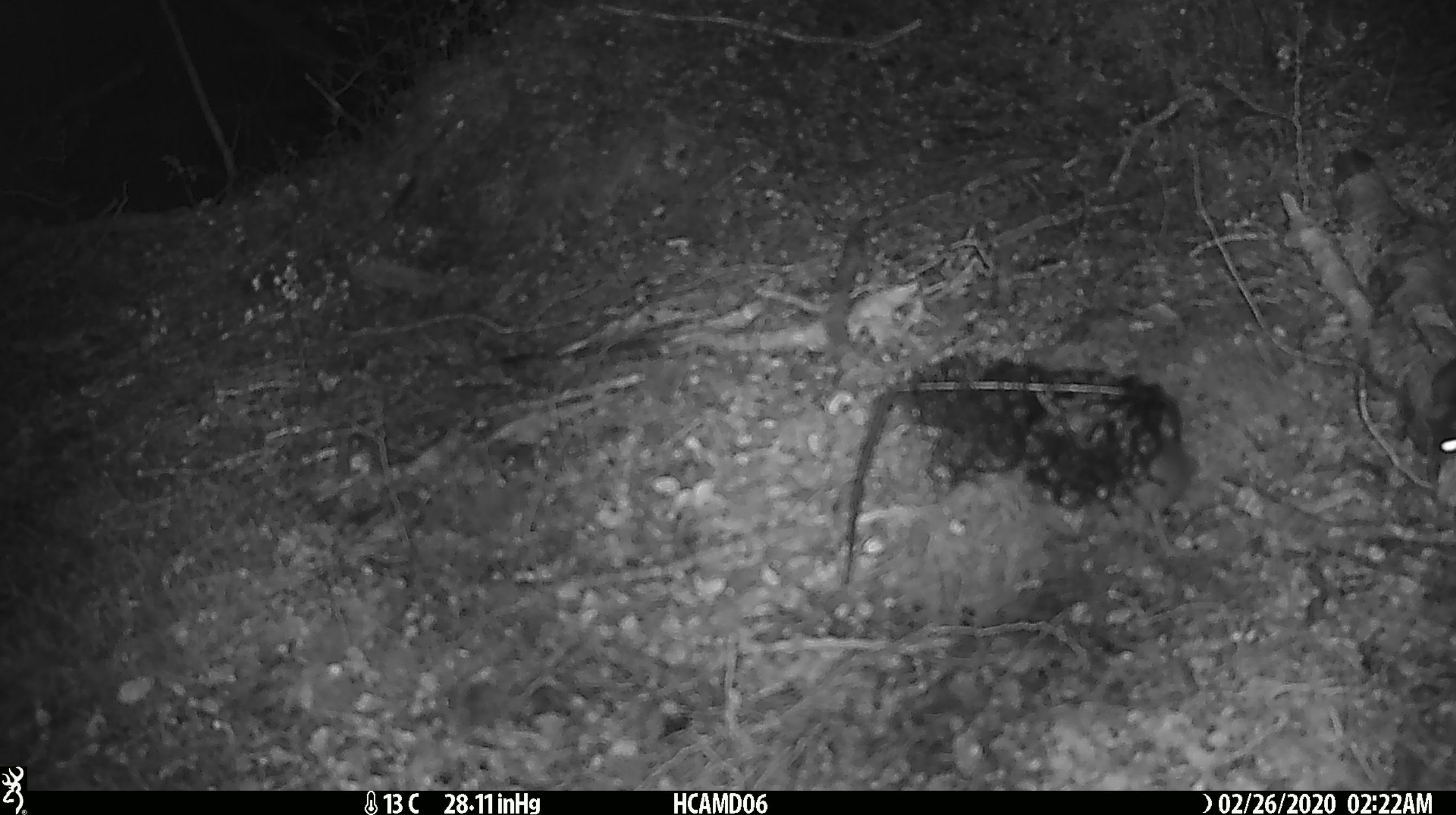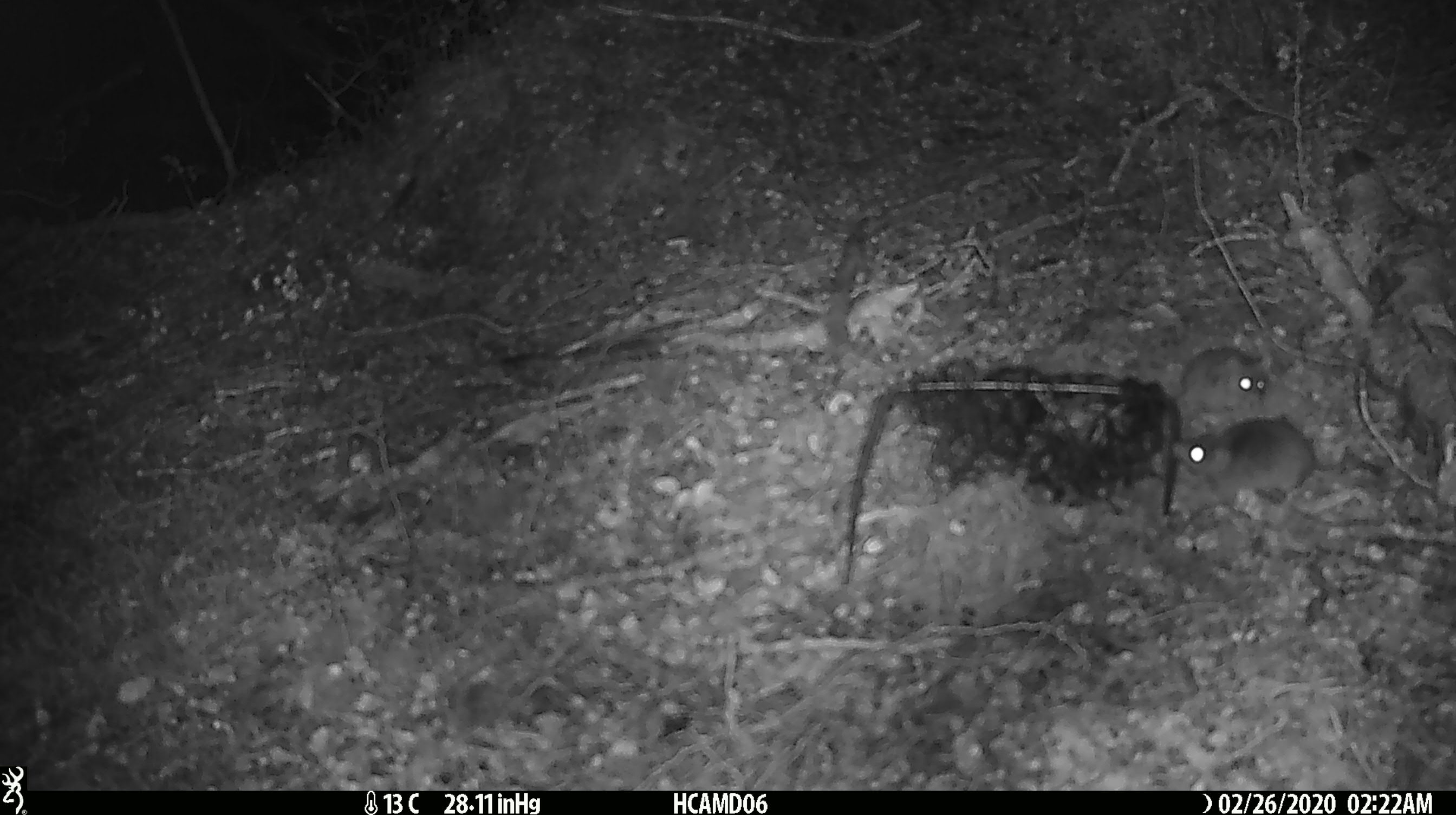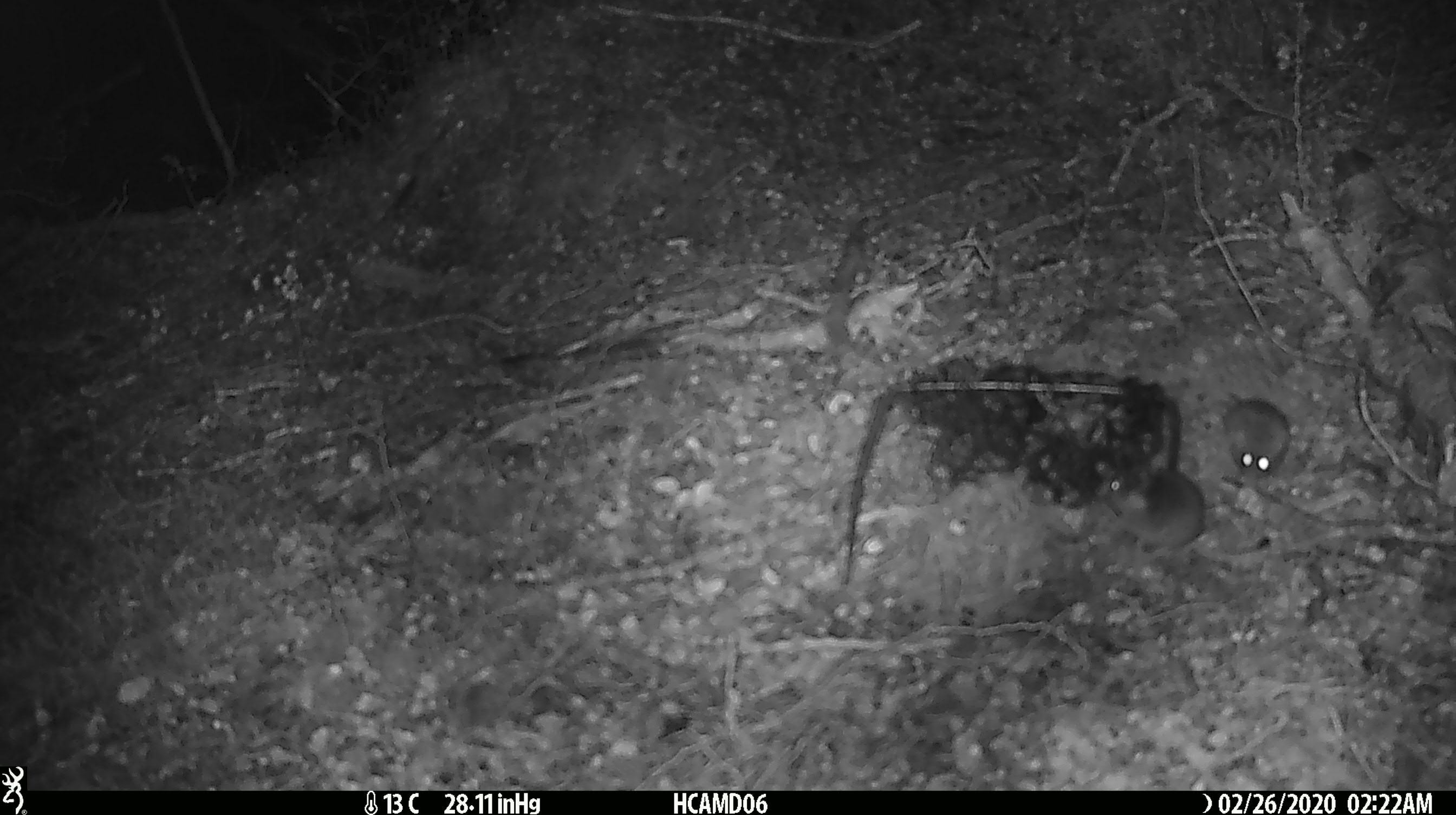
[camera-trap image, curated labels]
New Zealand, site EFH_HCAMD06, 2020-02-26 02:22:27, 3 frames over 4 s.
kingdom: Animalia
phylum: Chordata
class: Mammalia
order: Rodentia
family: Muridae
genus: Mus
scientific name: Mus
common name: mouse